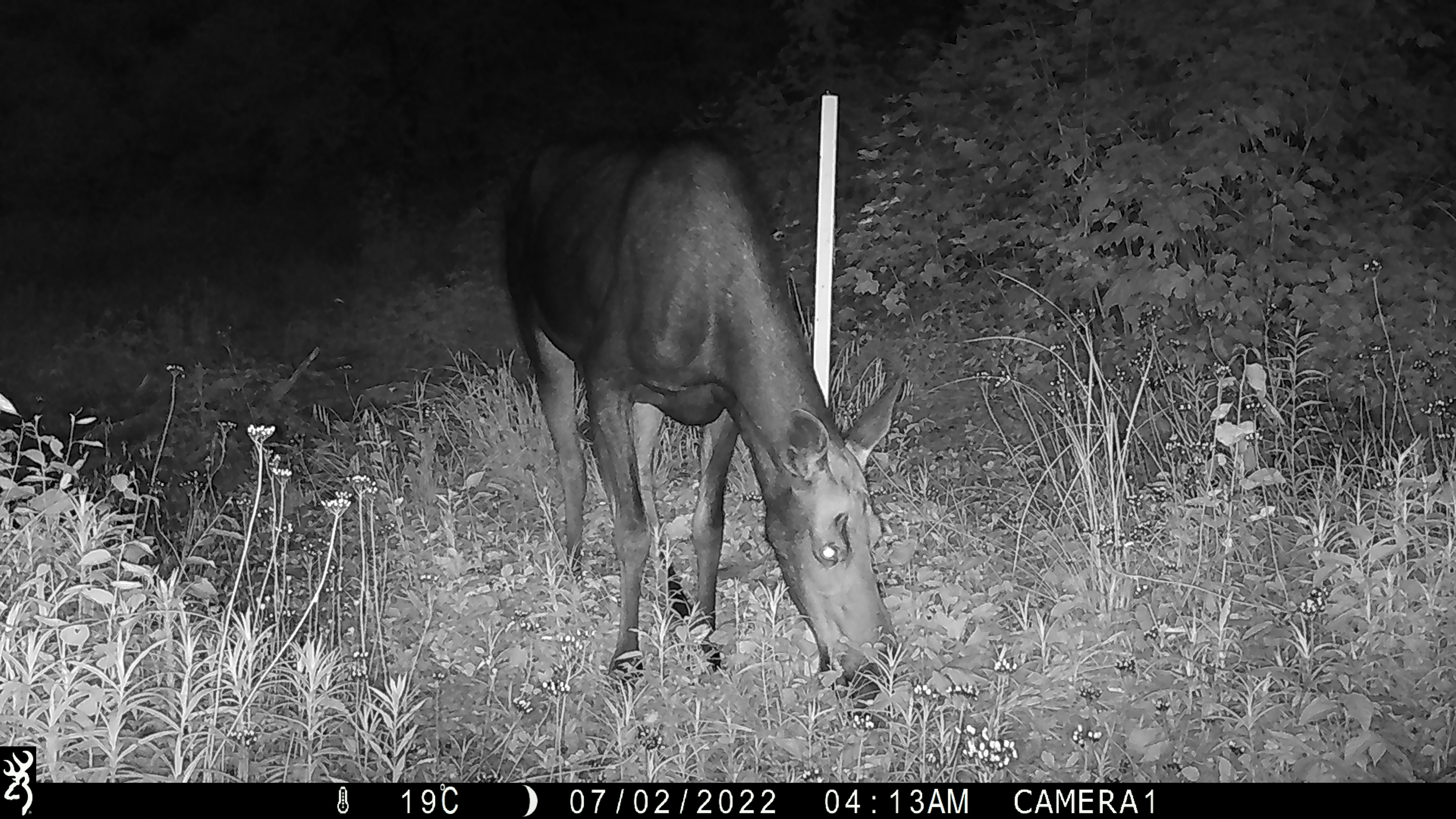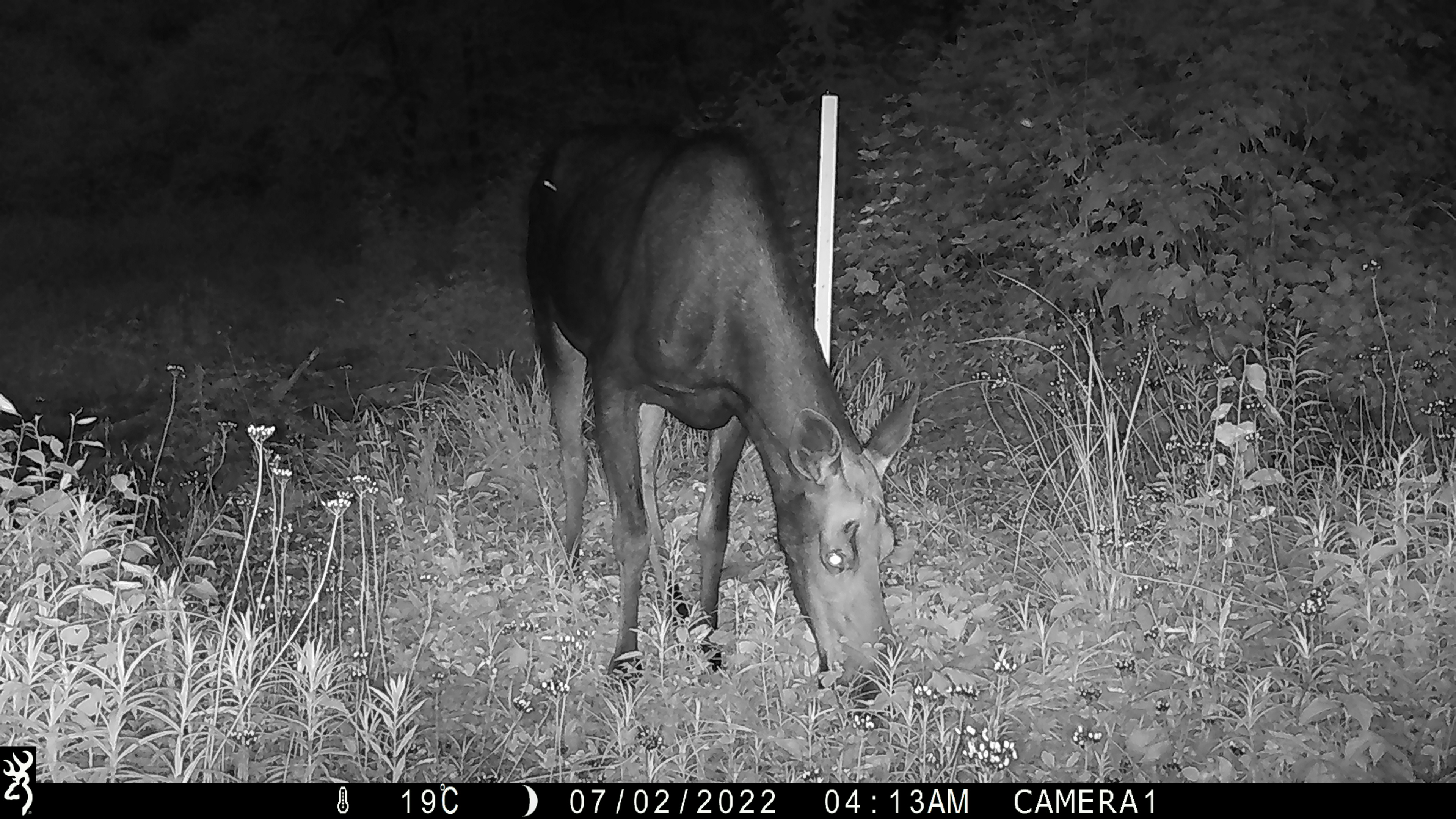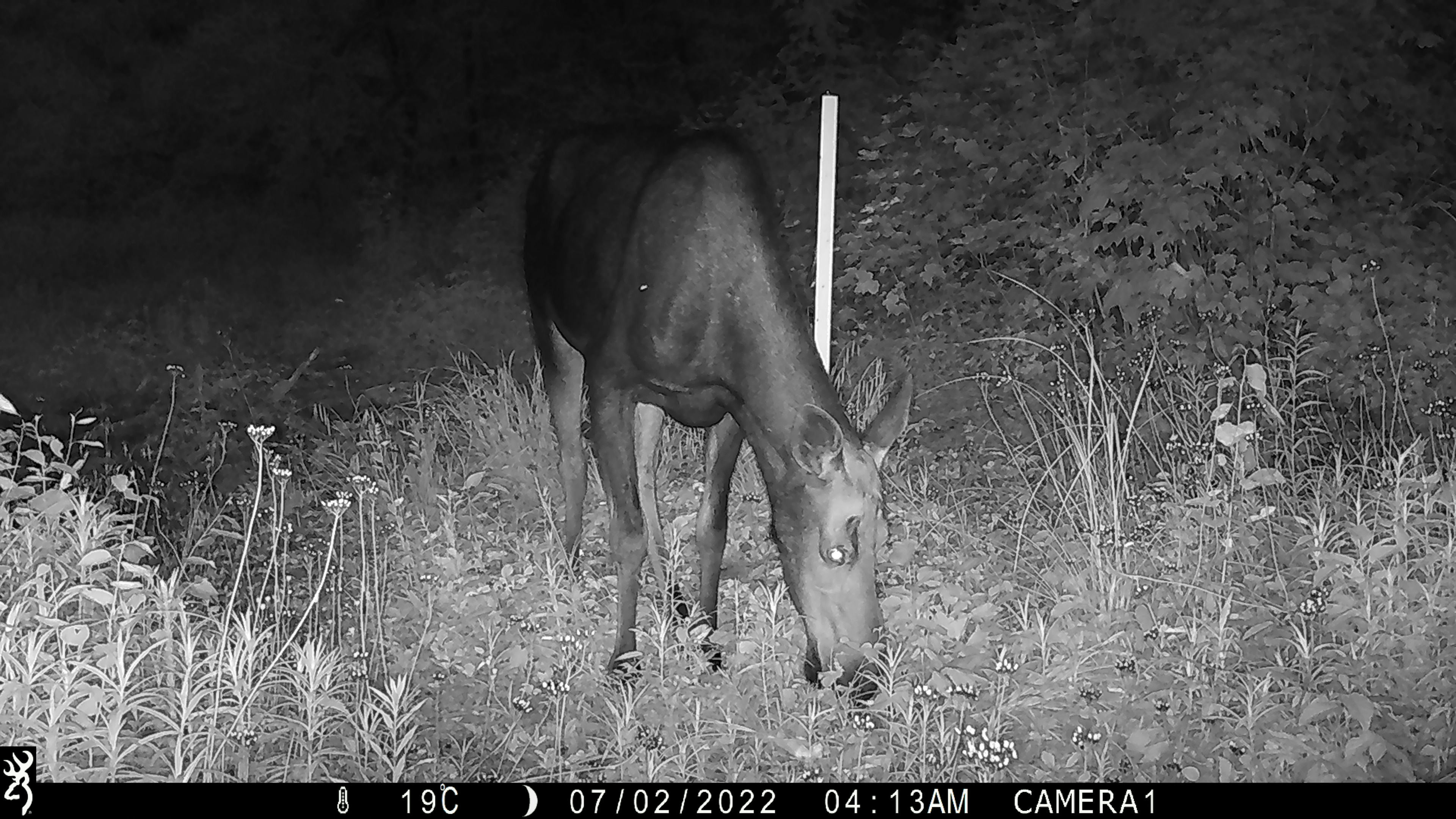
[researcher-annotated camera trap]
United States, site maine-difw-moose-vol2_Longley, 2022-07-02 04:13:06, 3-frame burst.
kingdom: Animalia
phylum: Chordata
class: Mammalia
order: Artiodactyla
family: Cervidae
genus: Alces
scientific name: Alces alces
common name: moose